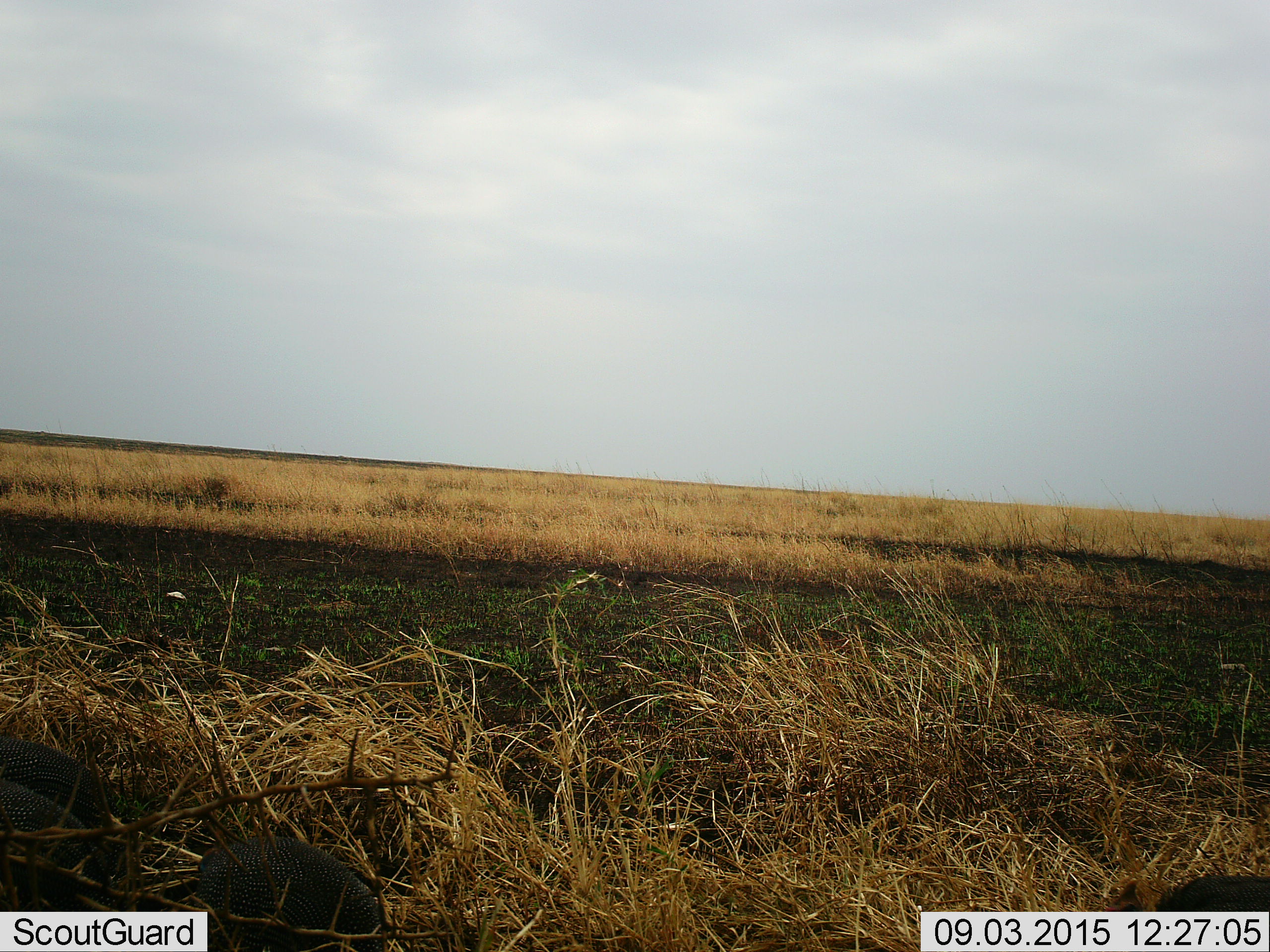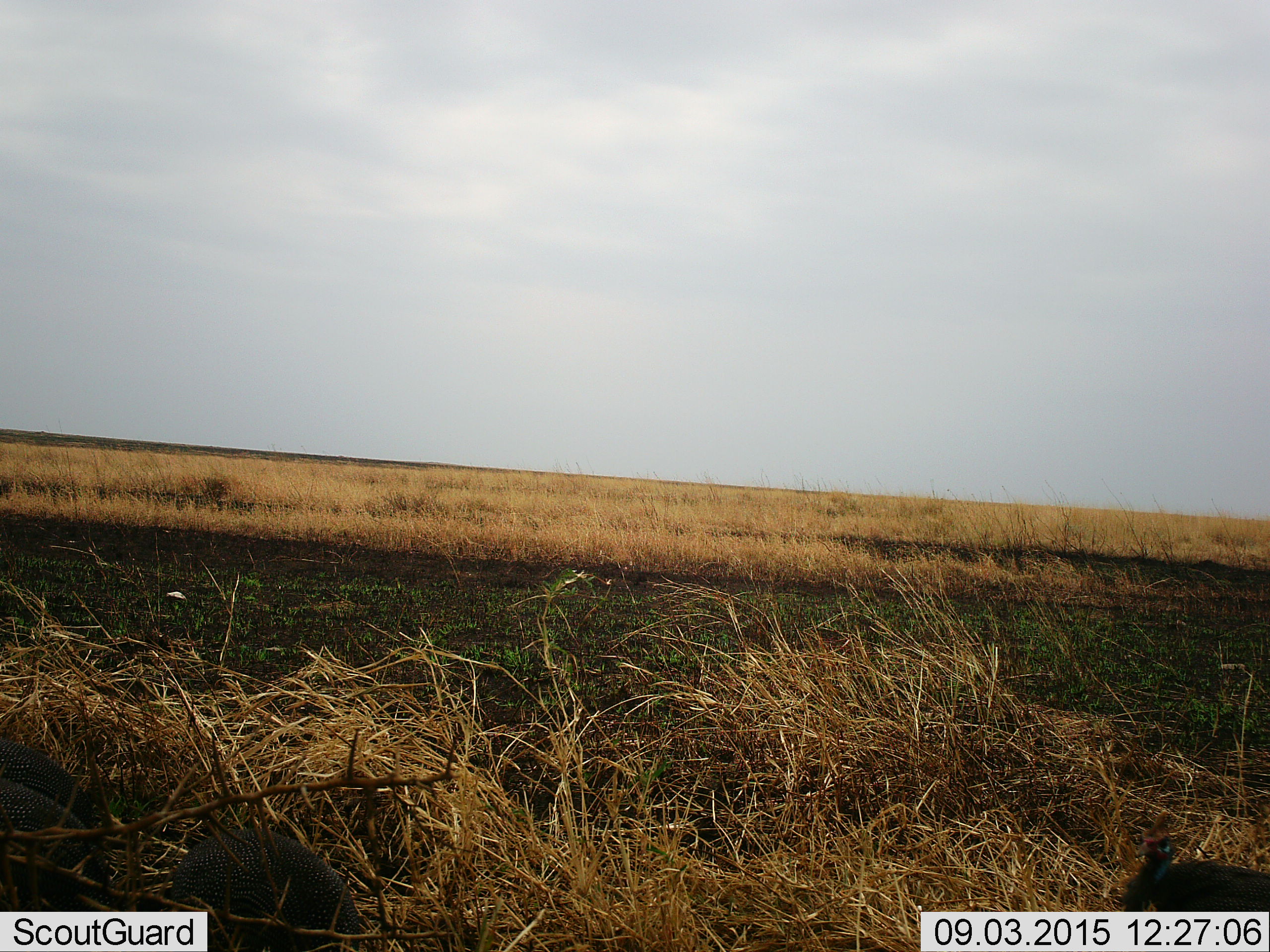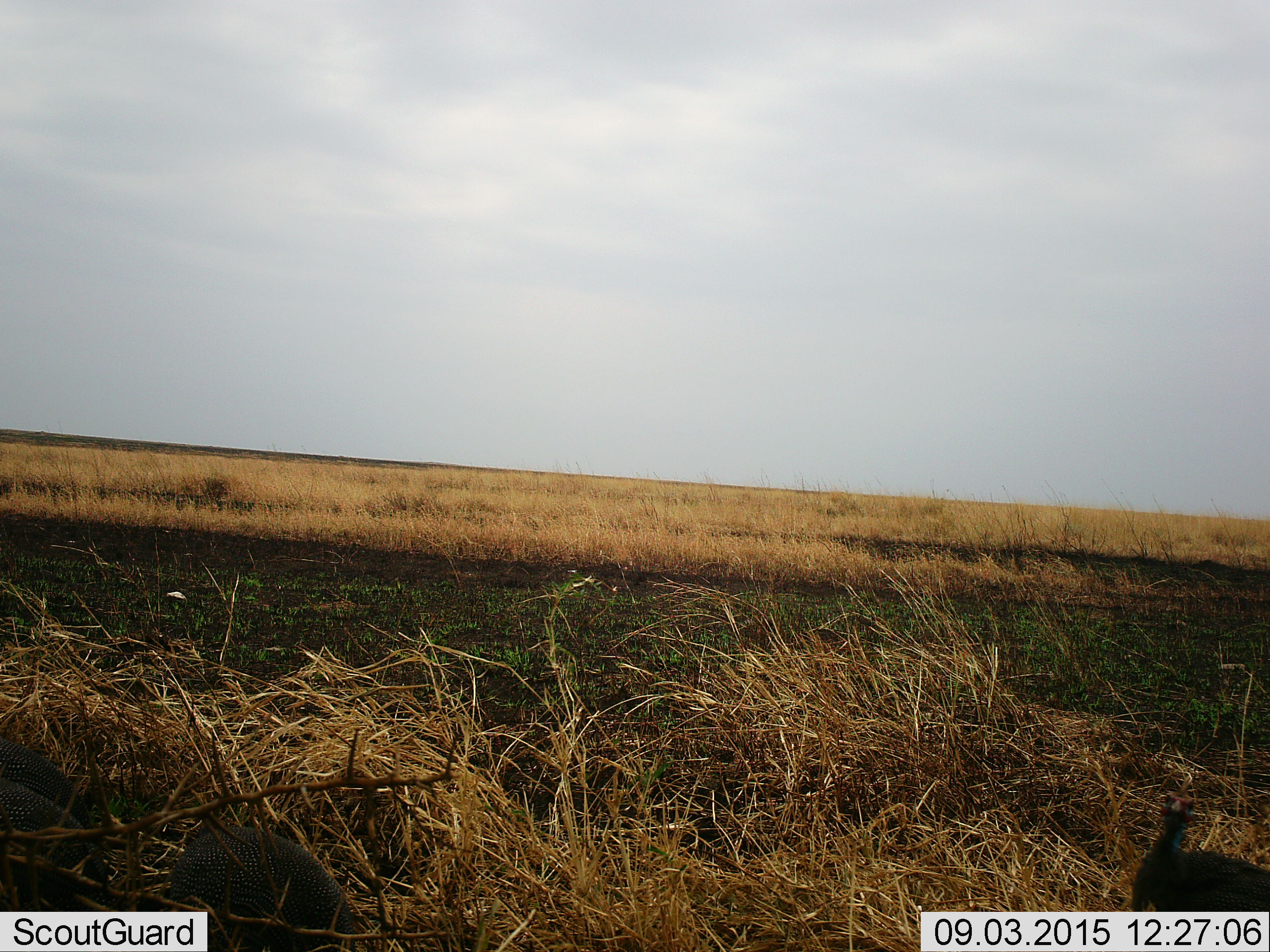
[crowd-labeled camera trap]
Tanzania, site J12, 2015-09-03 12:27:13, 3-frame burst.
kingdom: Animalia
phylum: Chordata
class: Aves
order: Galliformes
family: Numididae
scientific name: Numididae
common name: guinea fowl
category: guineafowl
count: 3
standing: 38%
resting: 0%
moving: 50%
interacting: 0%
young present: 0%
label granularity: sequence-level